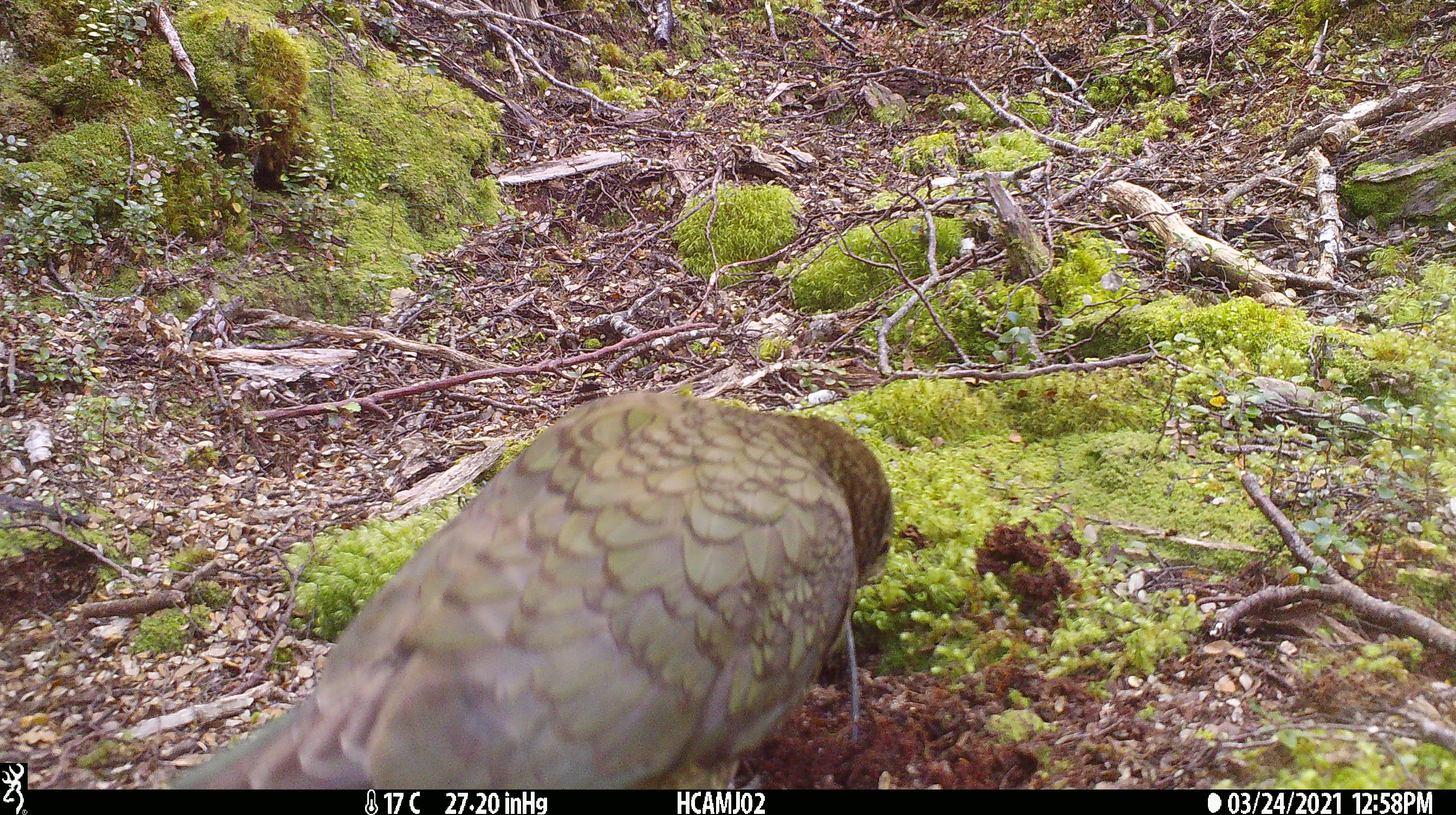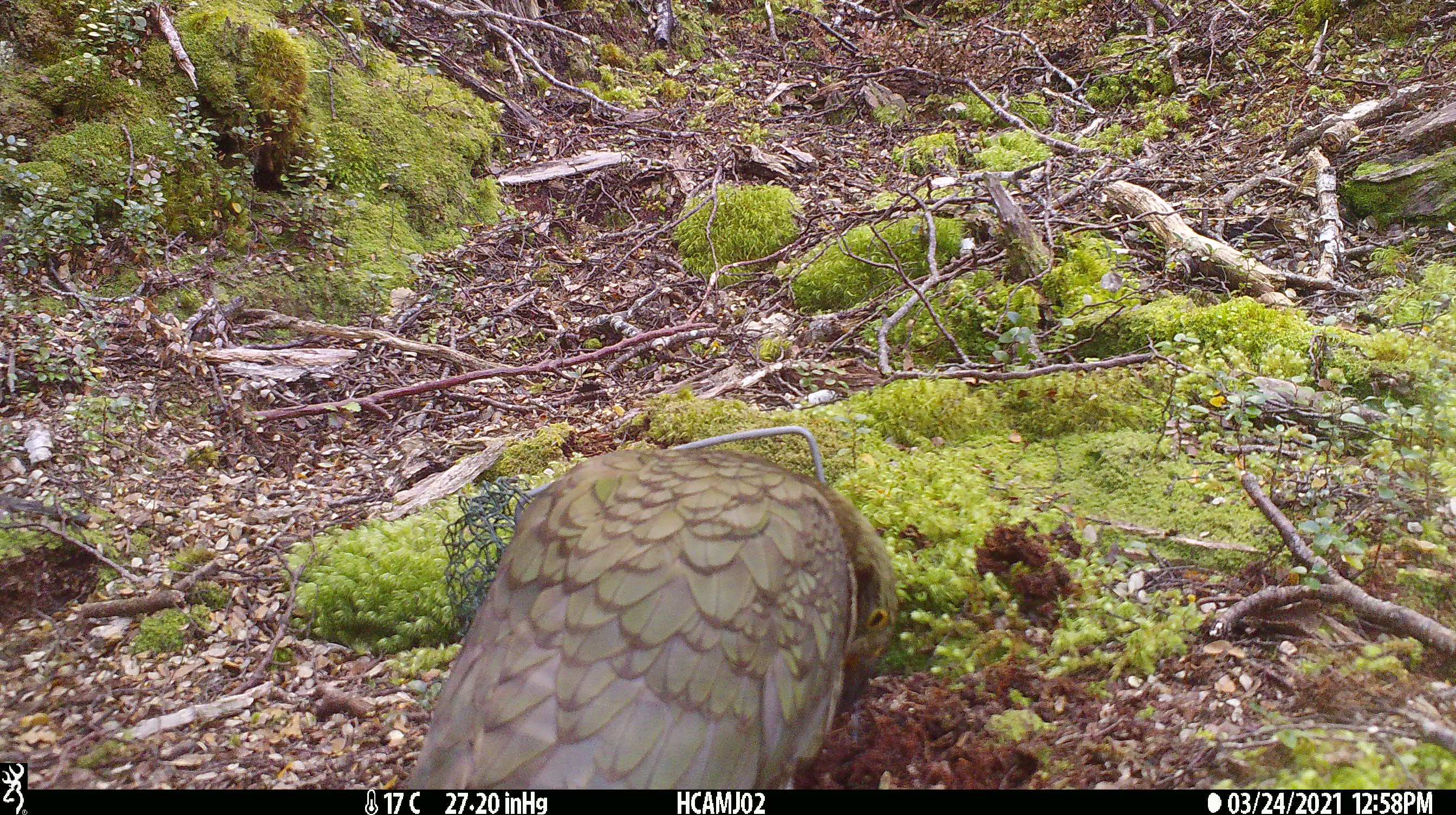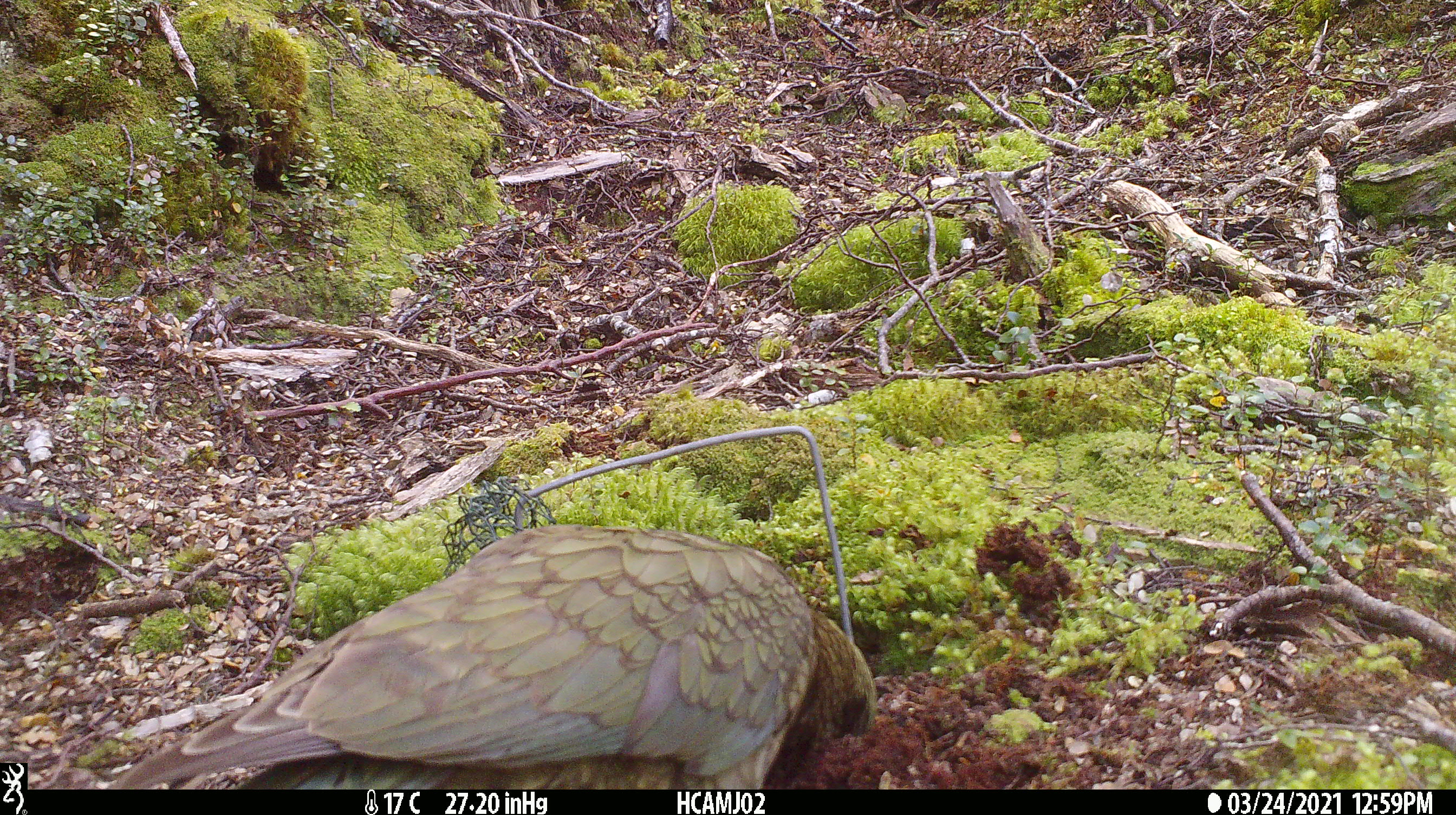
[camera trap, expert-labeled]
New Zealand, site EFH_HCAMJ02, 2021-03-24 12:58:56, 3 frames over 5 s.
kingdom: Animalia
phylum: Chordata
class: Aves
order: Psittaciformes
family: Strigopidae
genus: Nestor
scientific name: Nestor notabilis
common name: kea